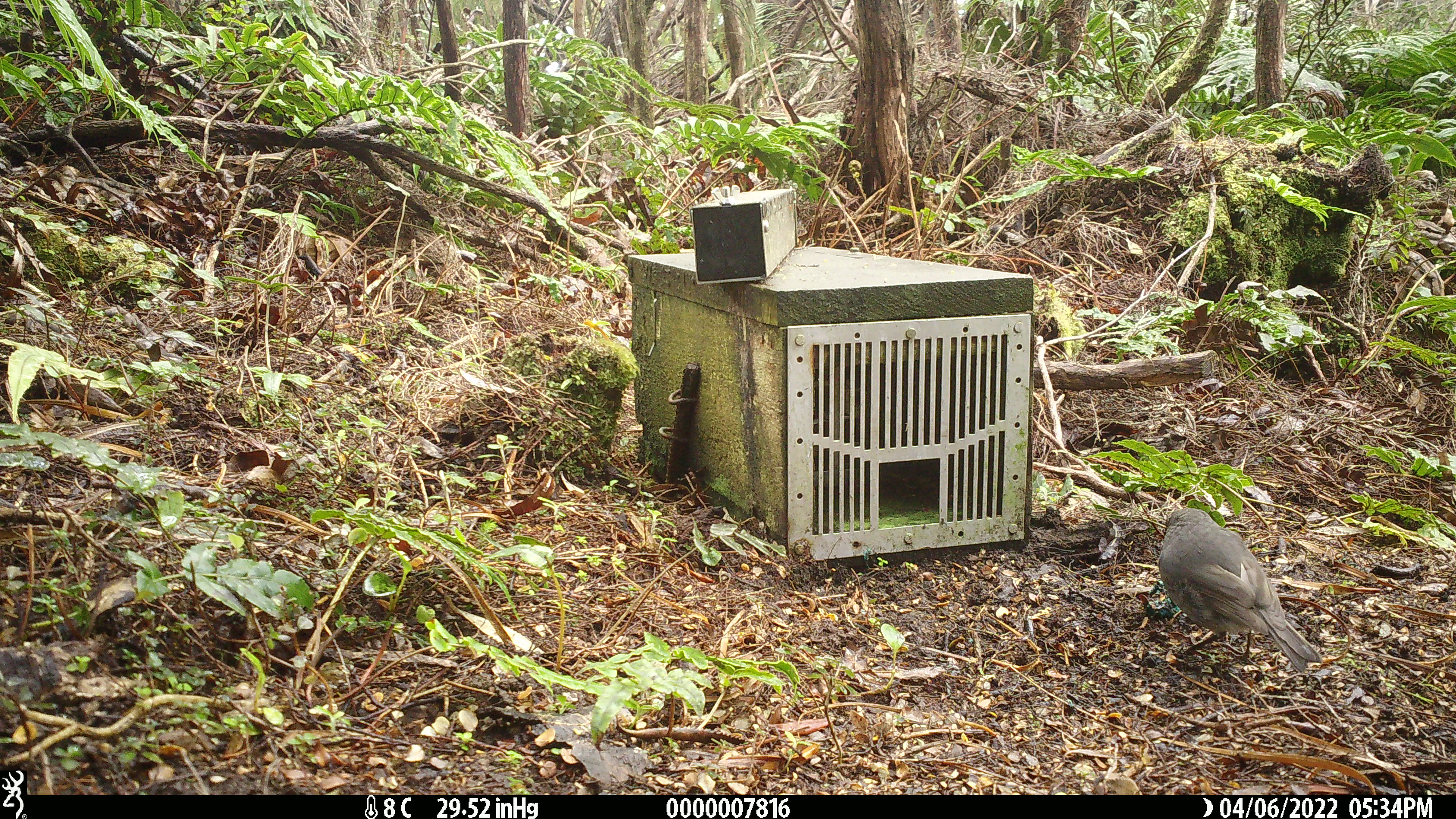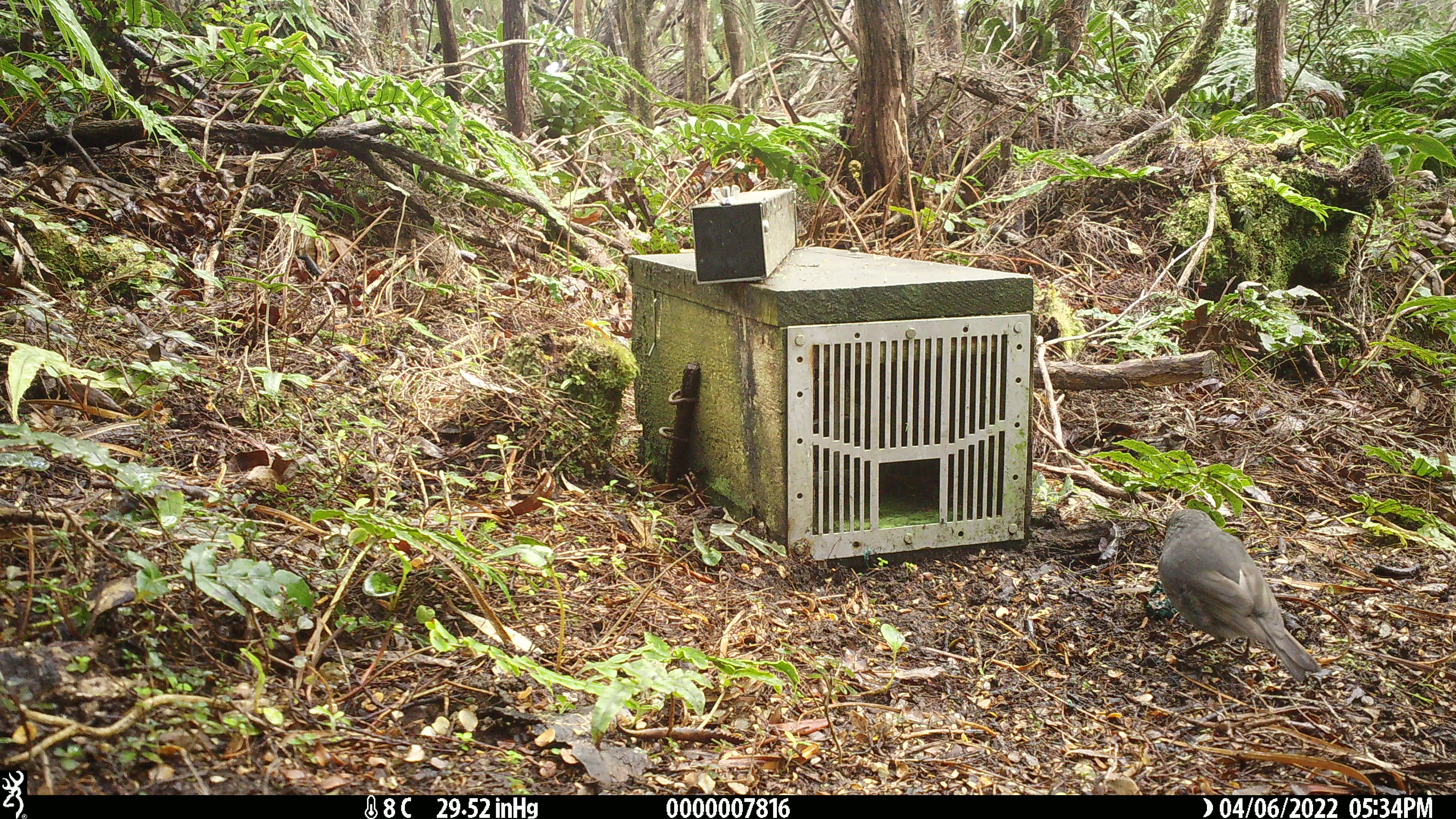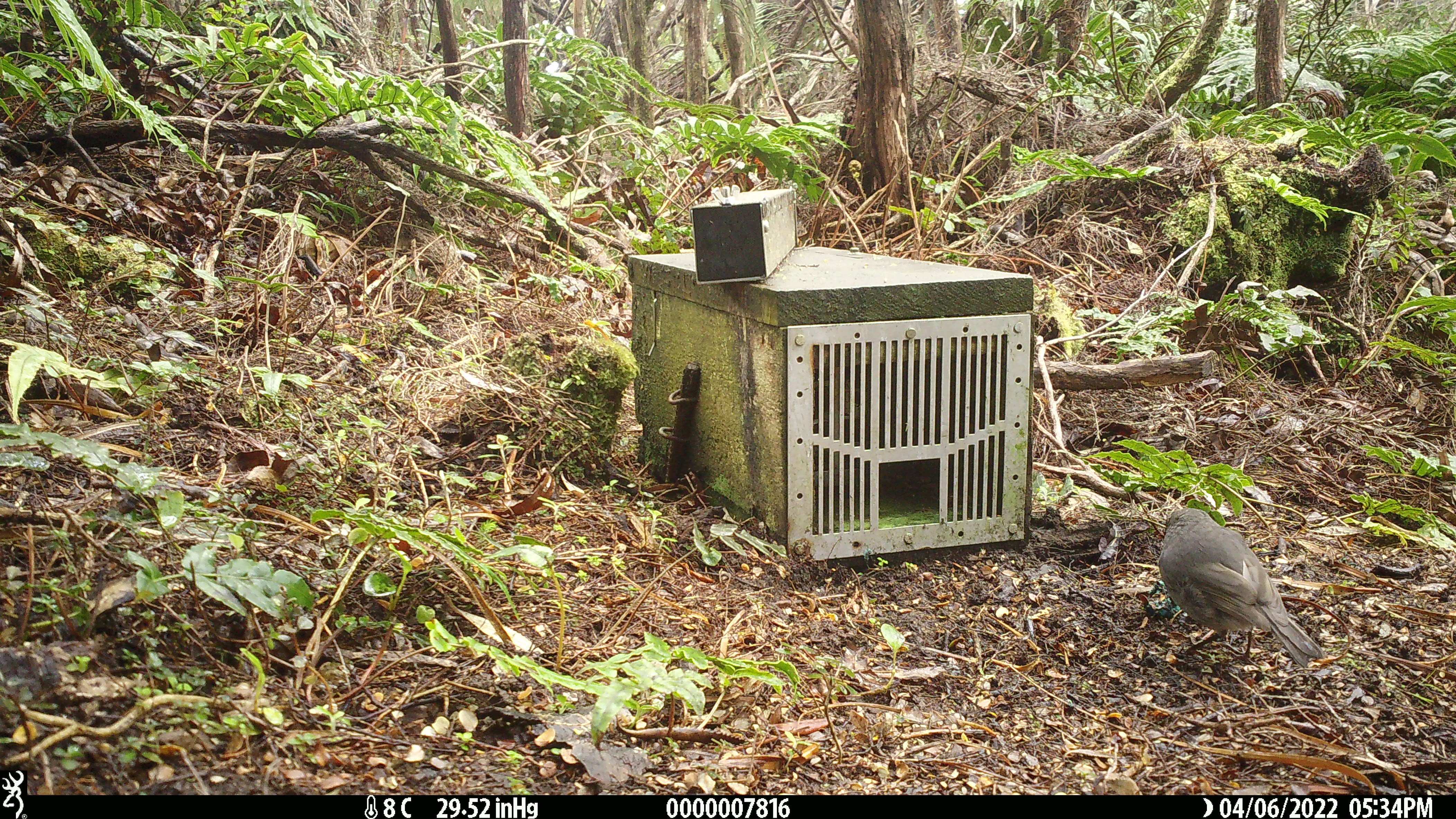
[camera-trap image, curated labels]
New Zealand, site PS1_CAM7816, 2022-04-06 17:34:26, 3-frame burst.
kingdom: Animalia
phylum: Chordata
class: Aves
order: Passeriformes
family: Petroicidae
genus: Petroica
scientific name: Petroica australis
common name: new zealand robin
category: robin